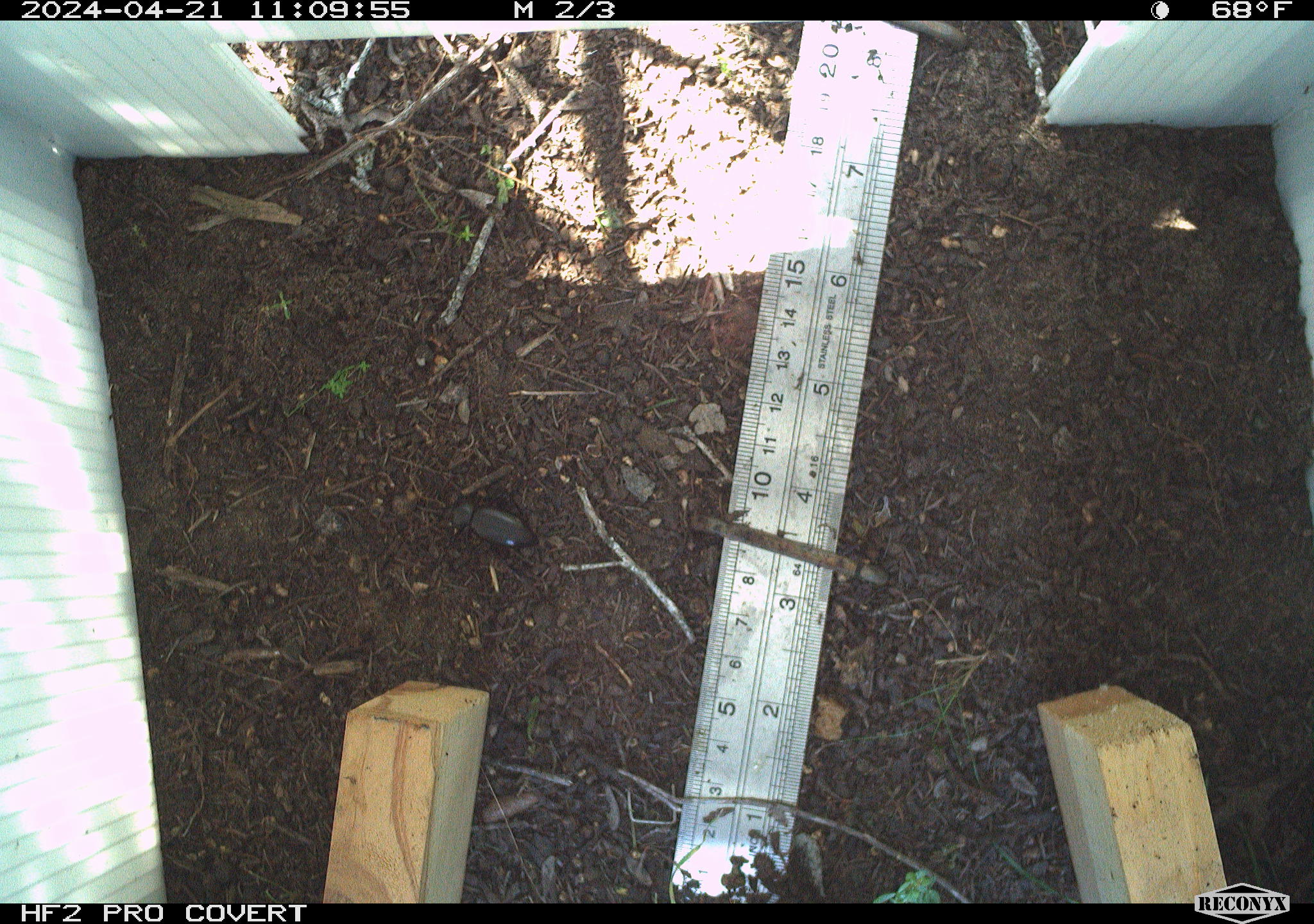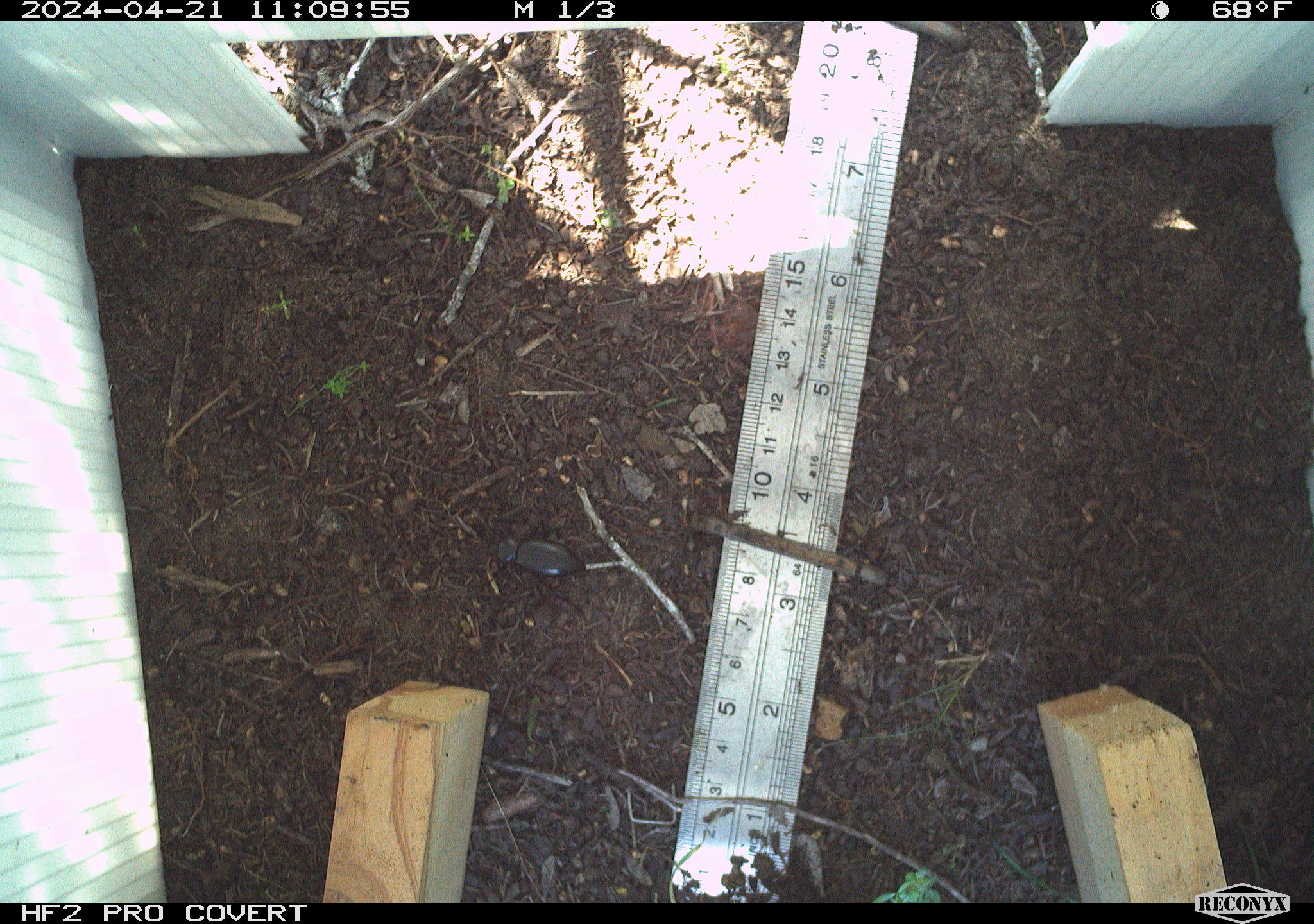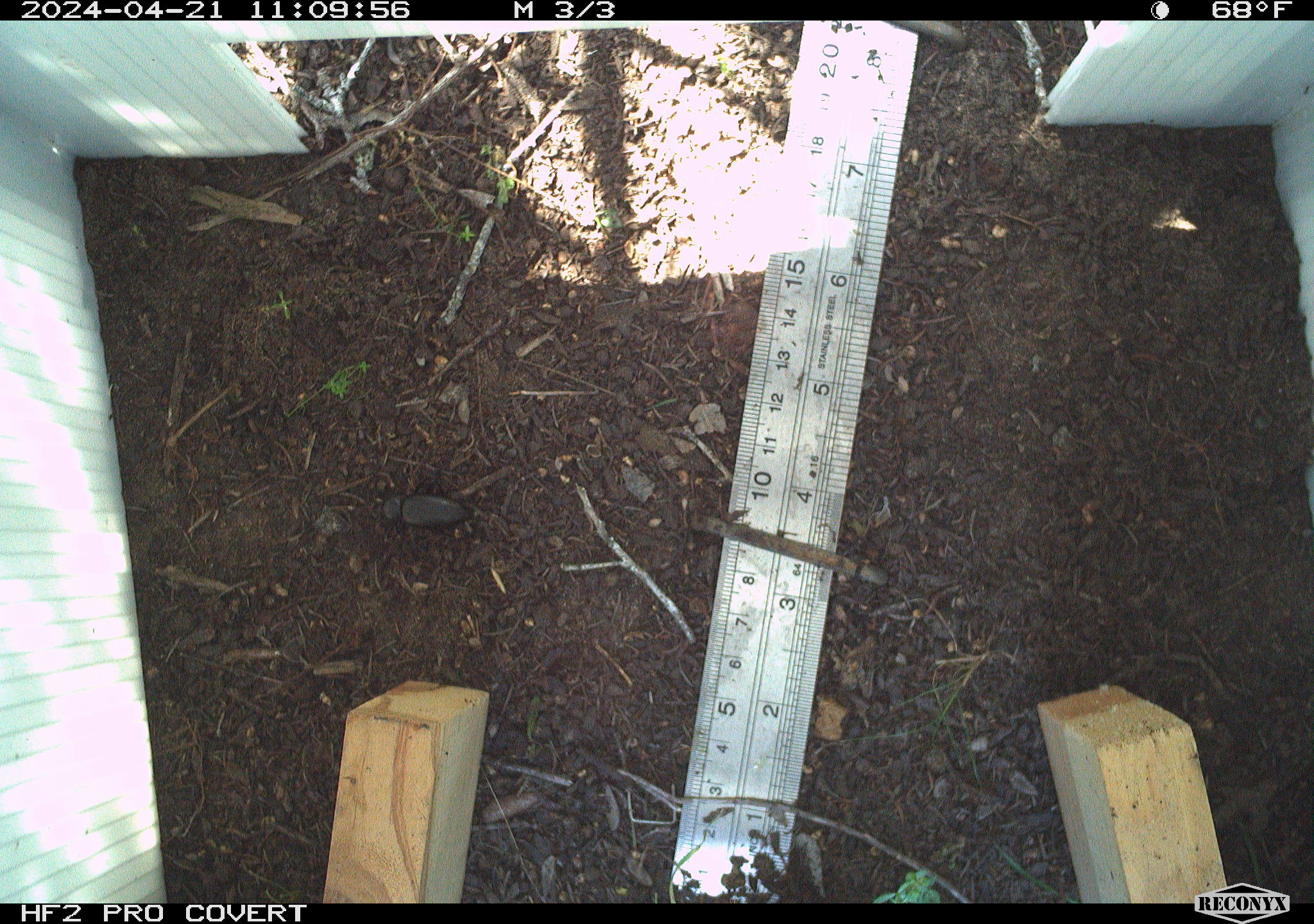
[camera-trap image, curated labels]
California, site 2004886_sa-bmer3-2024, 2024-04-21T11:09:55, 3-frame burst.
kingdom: Animalia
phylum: Arthropoda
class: Insecta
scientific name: Insecta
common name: insect